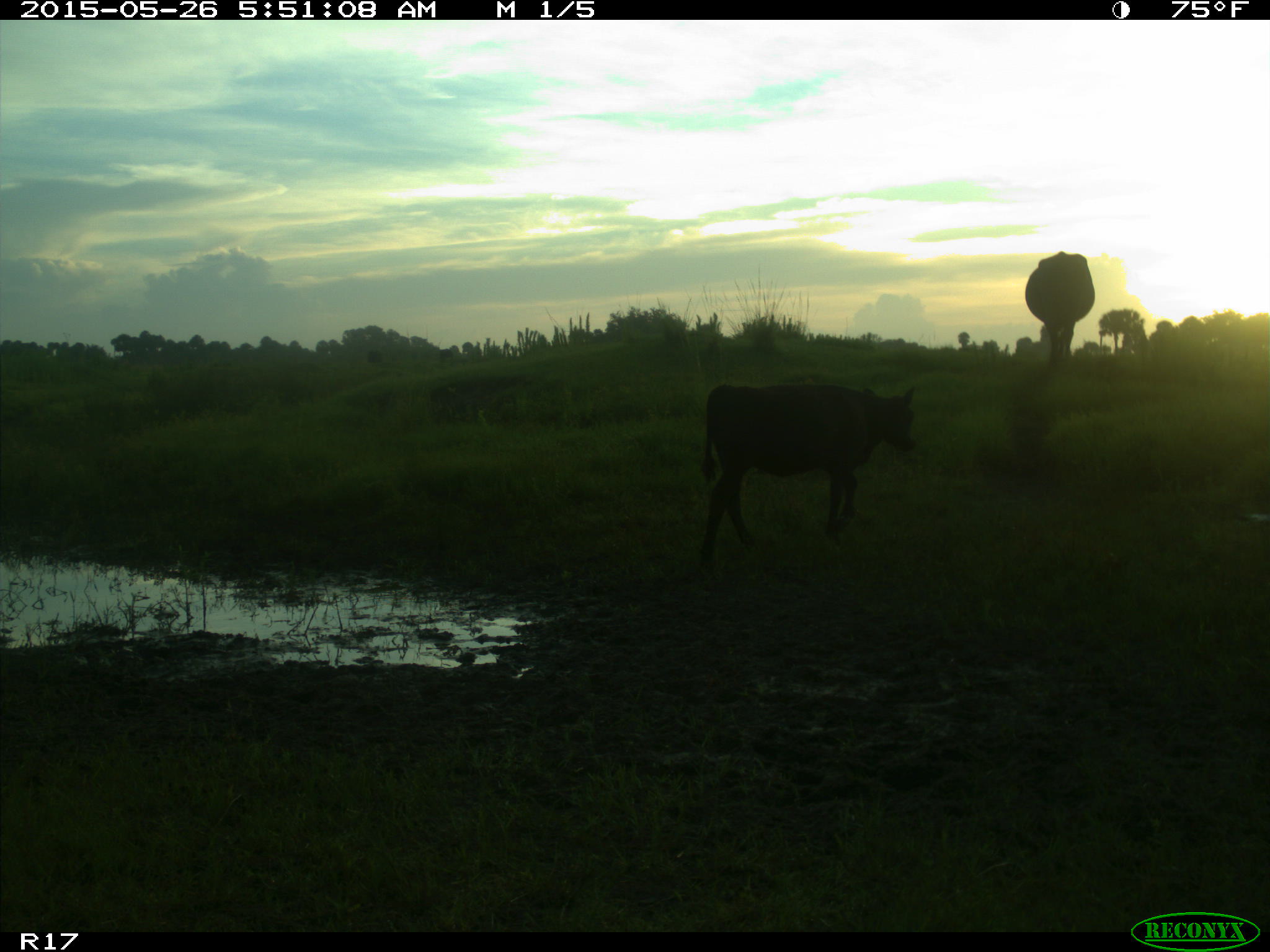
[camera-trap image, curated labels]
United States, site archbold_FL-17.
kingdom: Animalia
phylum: Chordata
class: Mammalia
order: Artiodactyla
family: Bovidae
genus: Bos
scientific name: Bos taurus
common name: domestic cow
Bos taurus (domestic cow).